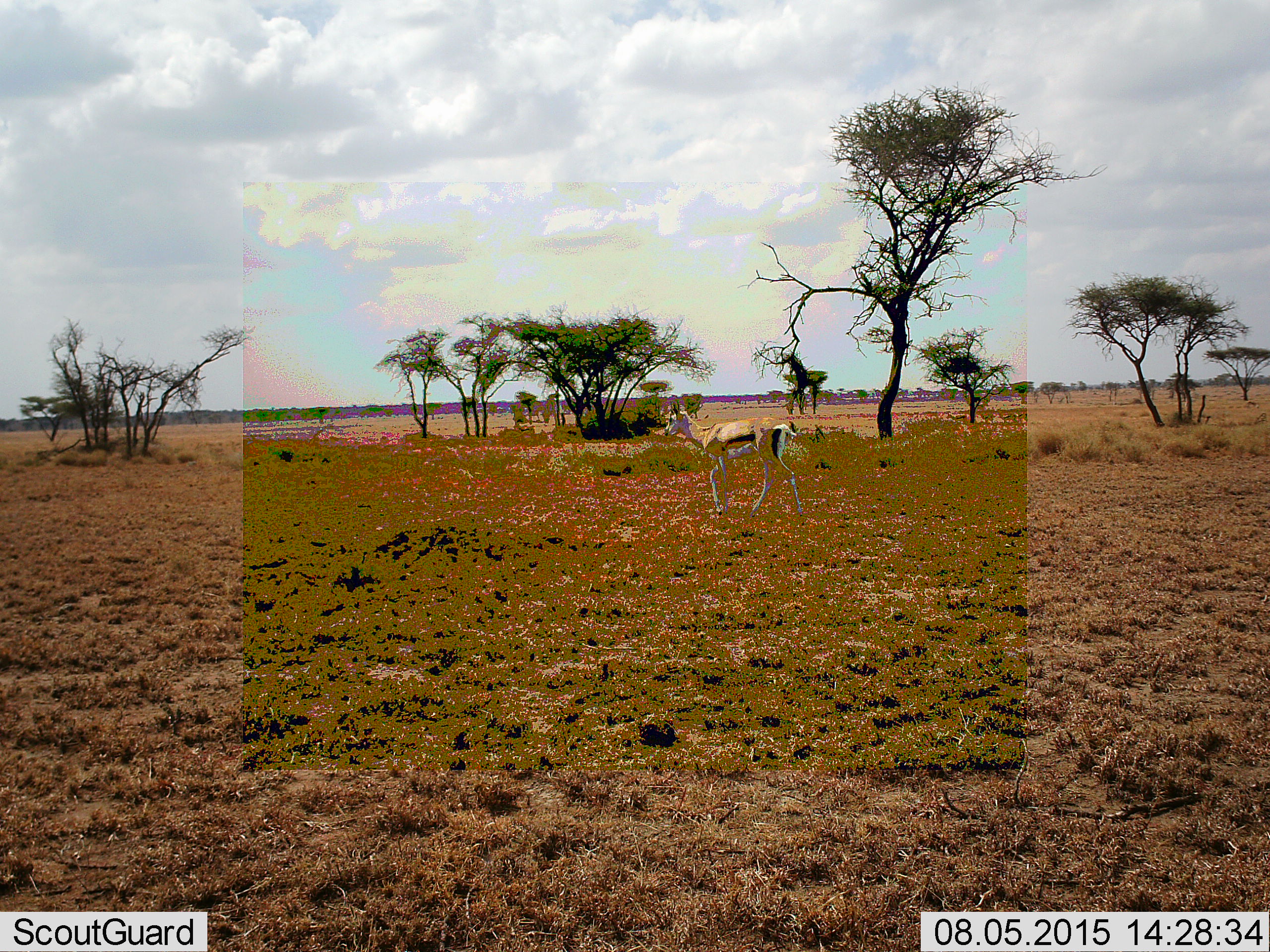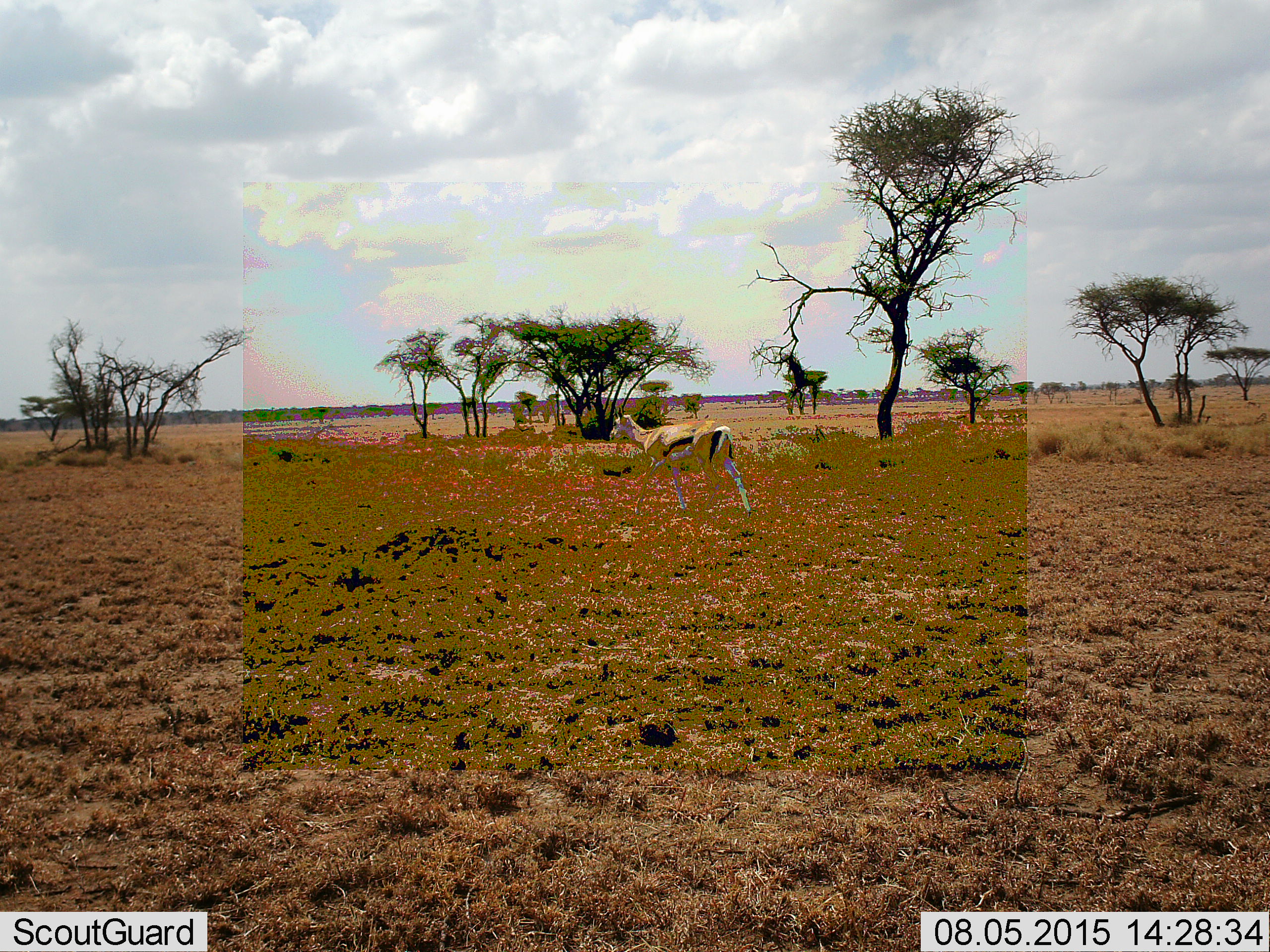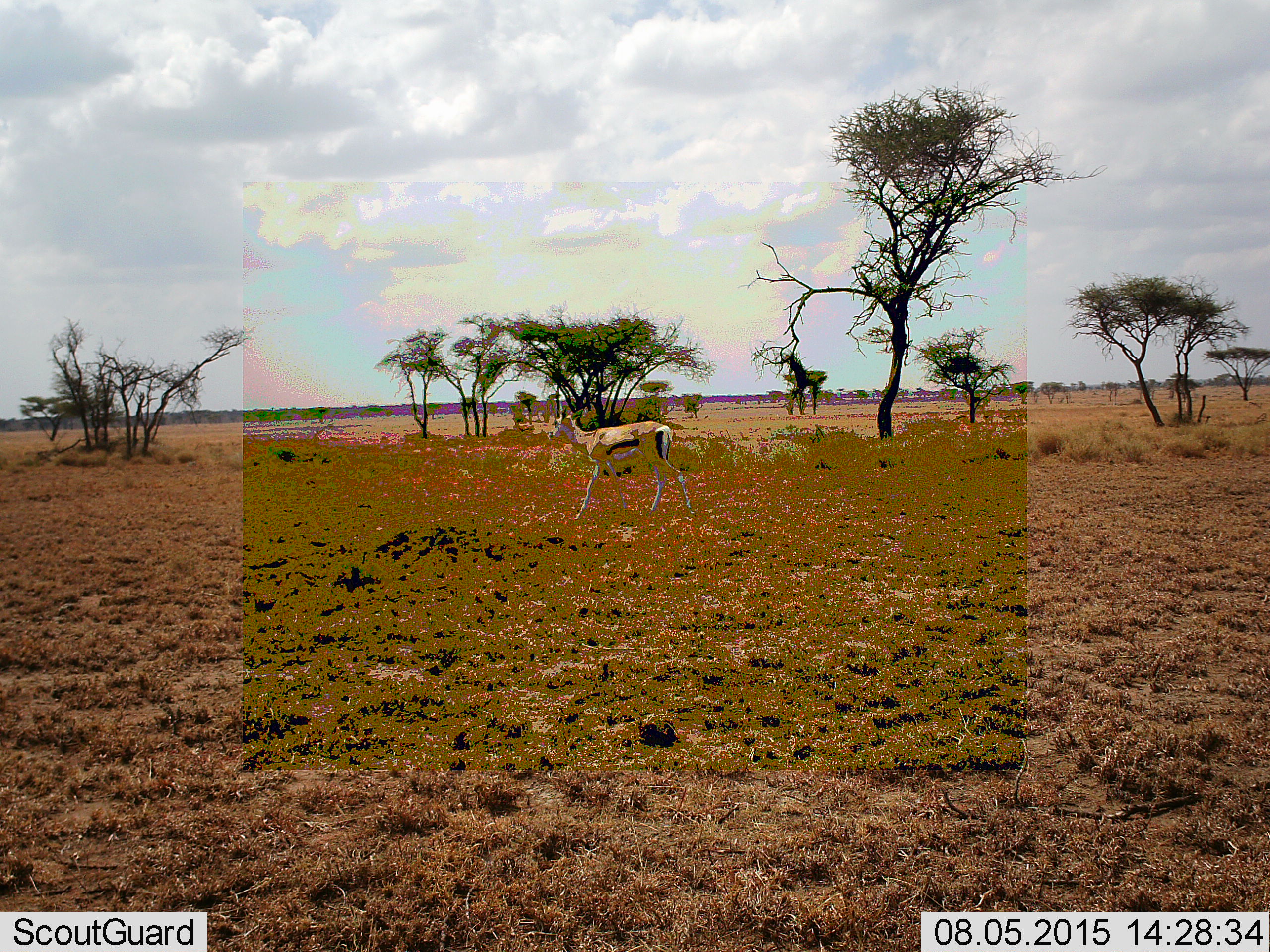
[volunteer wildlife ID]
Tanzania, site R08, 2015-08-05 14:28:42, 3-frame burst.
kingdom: Animalia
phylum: Chordata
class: Mammalia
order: Artiodactyla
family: Bovidae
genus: Eudorcas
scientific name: Eudorcas thomsonii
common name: thomson's gazelle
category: gazellethomsons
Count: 1.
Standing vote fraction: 29%.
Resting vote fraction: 0%.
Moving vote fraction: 71%.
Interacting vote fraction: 0%.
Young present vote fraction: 0%.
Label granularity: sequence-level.